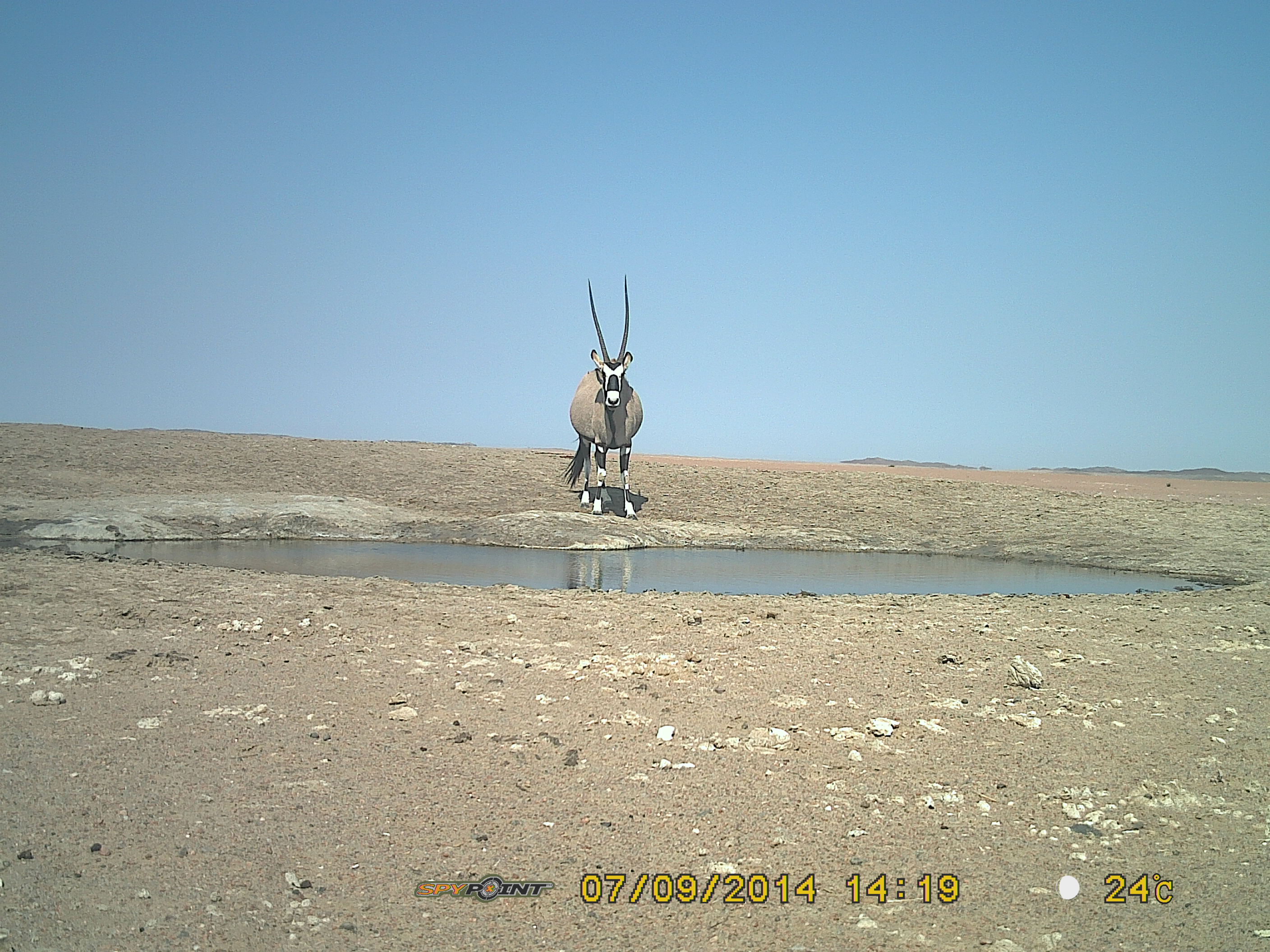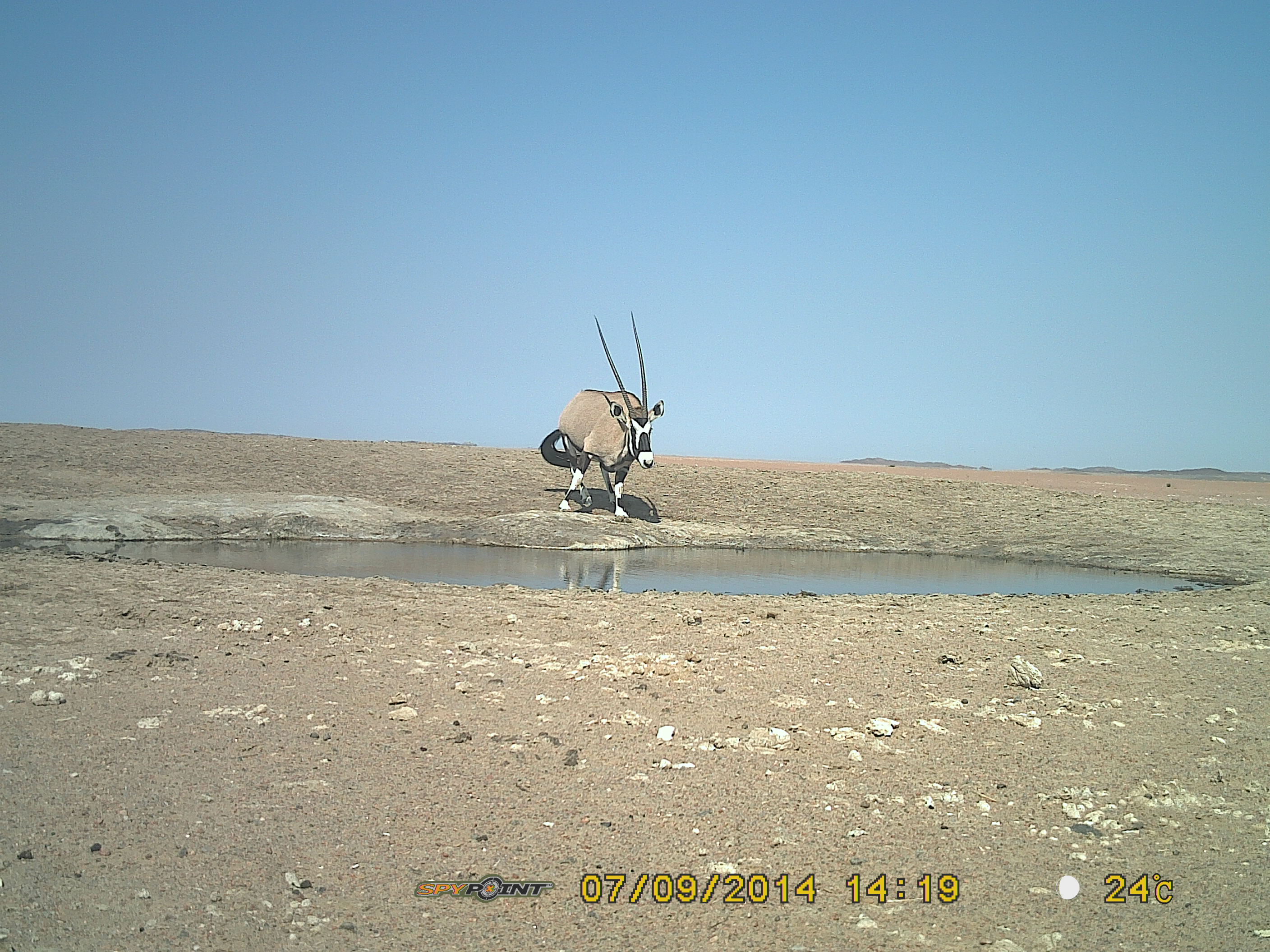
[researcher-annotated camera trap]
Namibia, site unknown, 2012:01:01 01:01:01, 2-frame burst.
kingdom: Animalia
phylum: Chordata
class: Mammalia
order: Artiodactyla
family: Bovidae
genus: Oryx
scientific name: Oryx gazella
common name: gemsbok